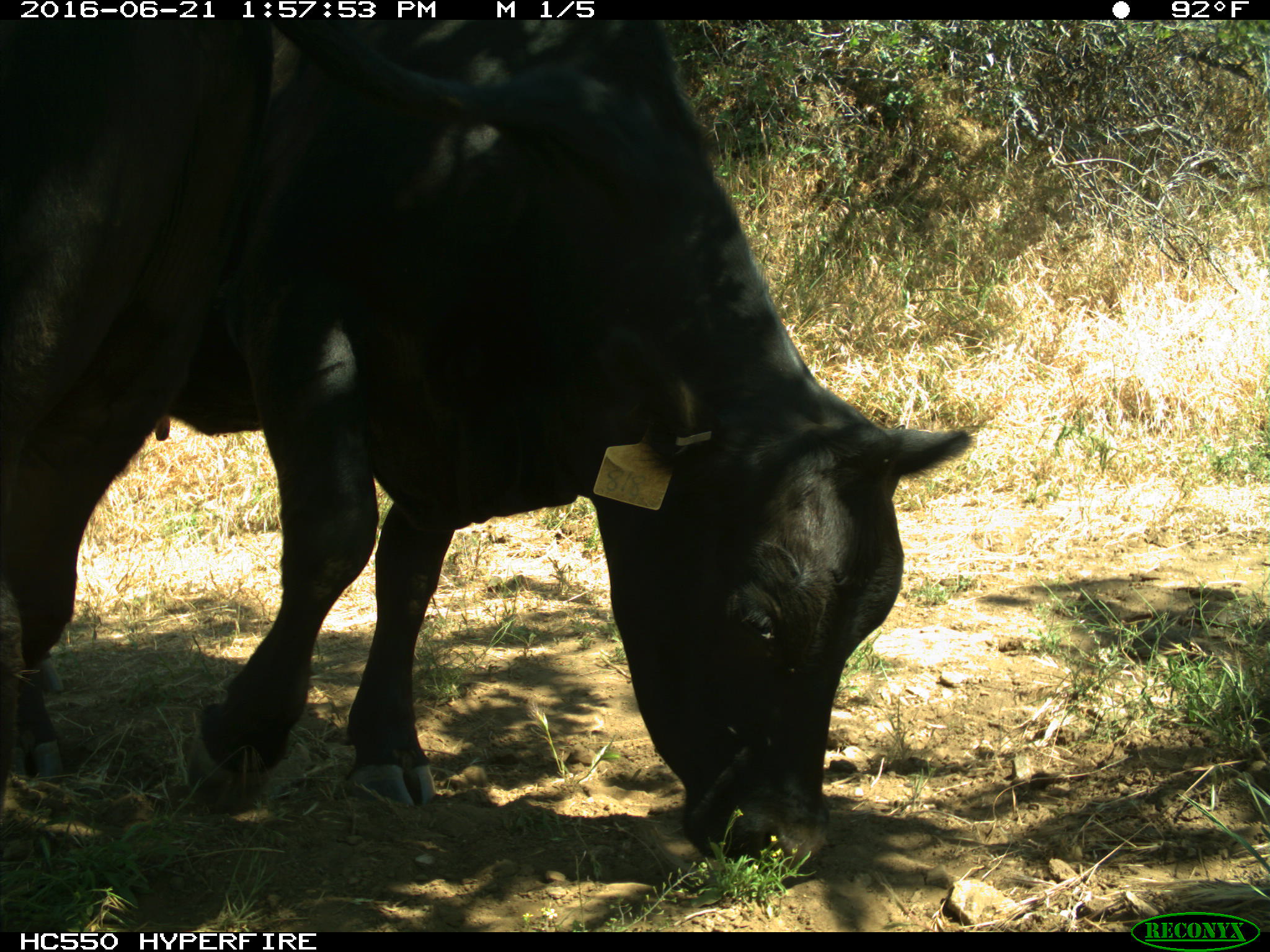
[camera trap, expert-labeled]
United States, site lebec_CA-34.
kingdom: Animalia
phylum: Chordata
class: Mammalia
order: Artiodactyla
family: Bovidae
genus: Bos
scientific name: Bos taurus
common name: domestic cow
Bos taurus (domestic cow).